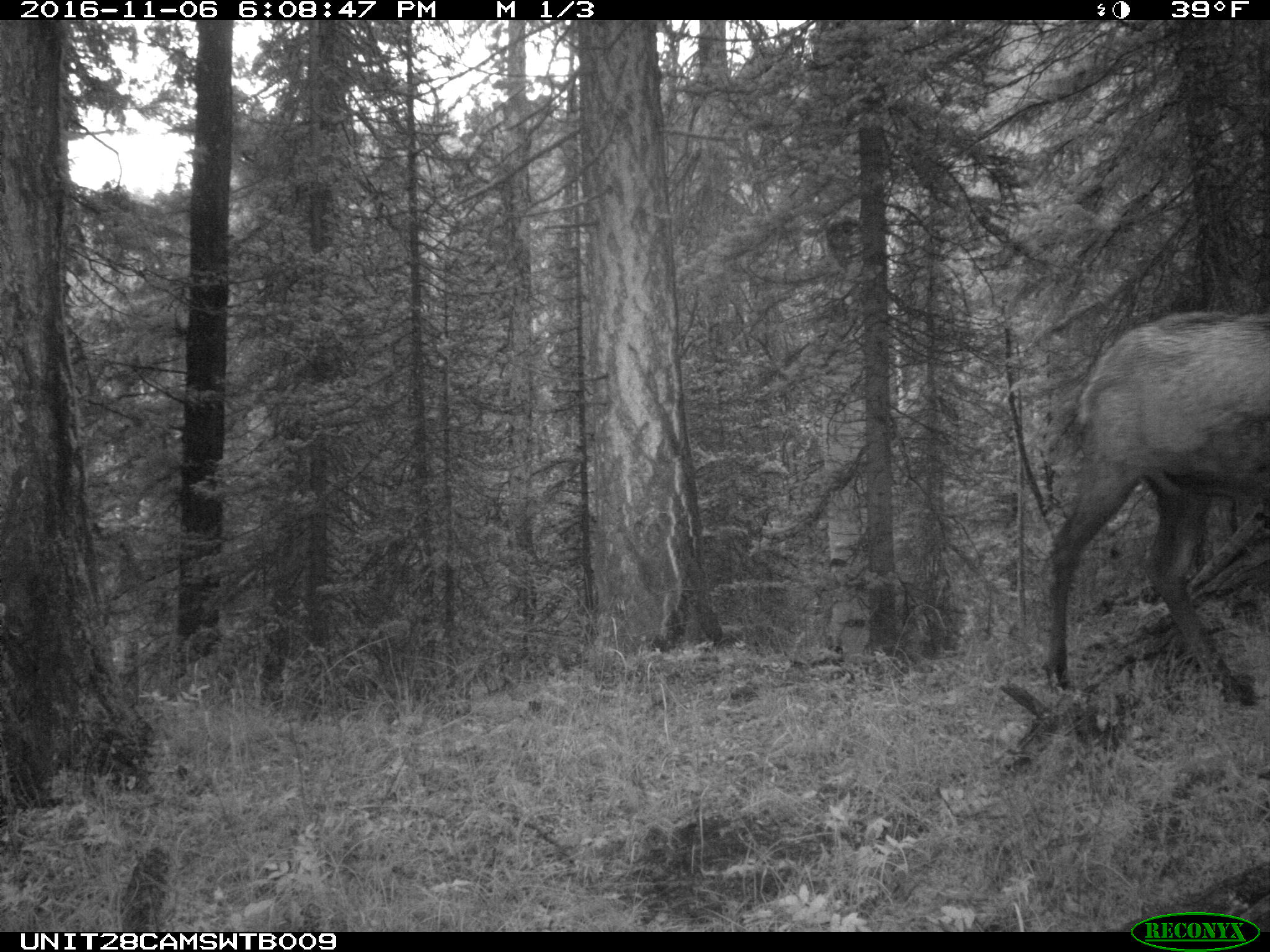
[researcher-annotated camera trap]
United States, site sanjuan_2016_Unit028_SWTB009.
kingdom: Animalia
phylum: Chordata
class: Mammalia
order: Artiodactyla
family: Cervidae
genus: Cervus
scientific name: Cervus elaphus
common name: red deer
Cervus elaphus (red deer).